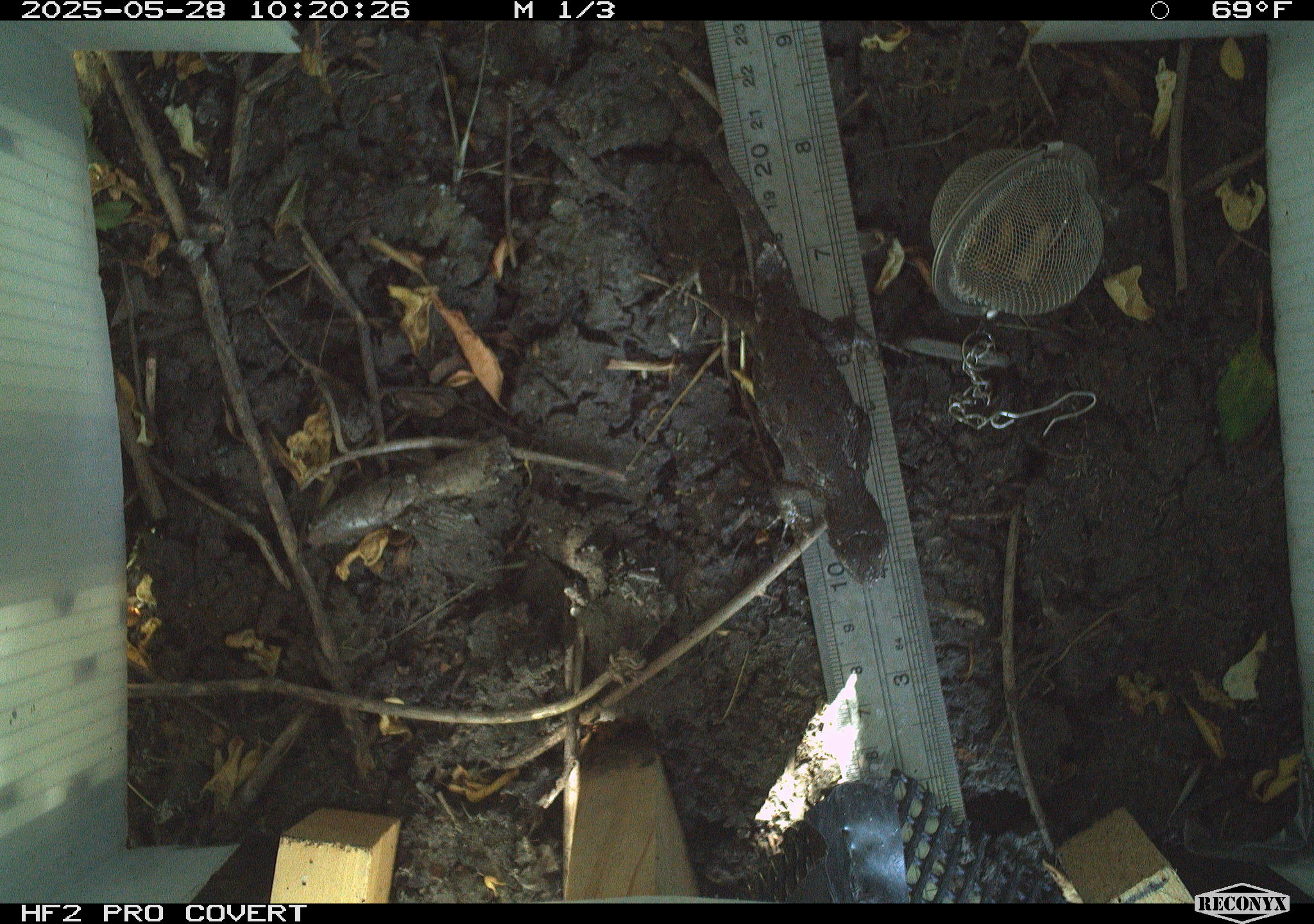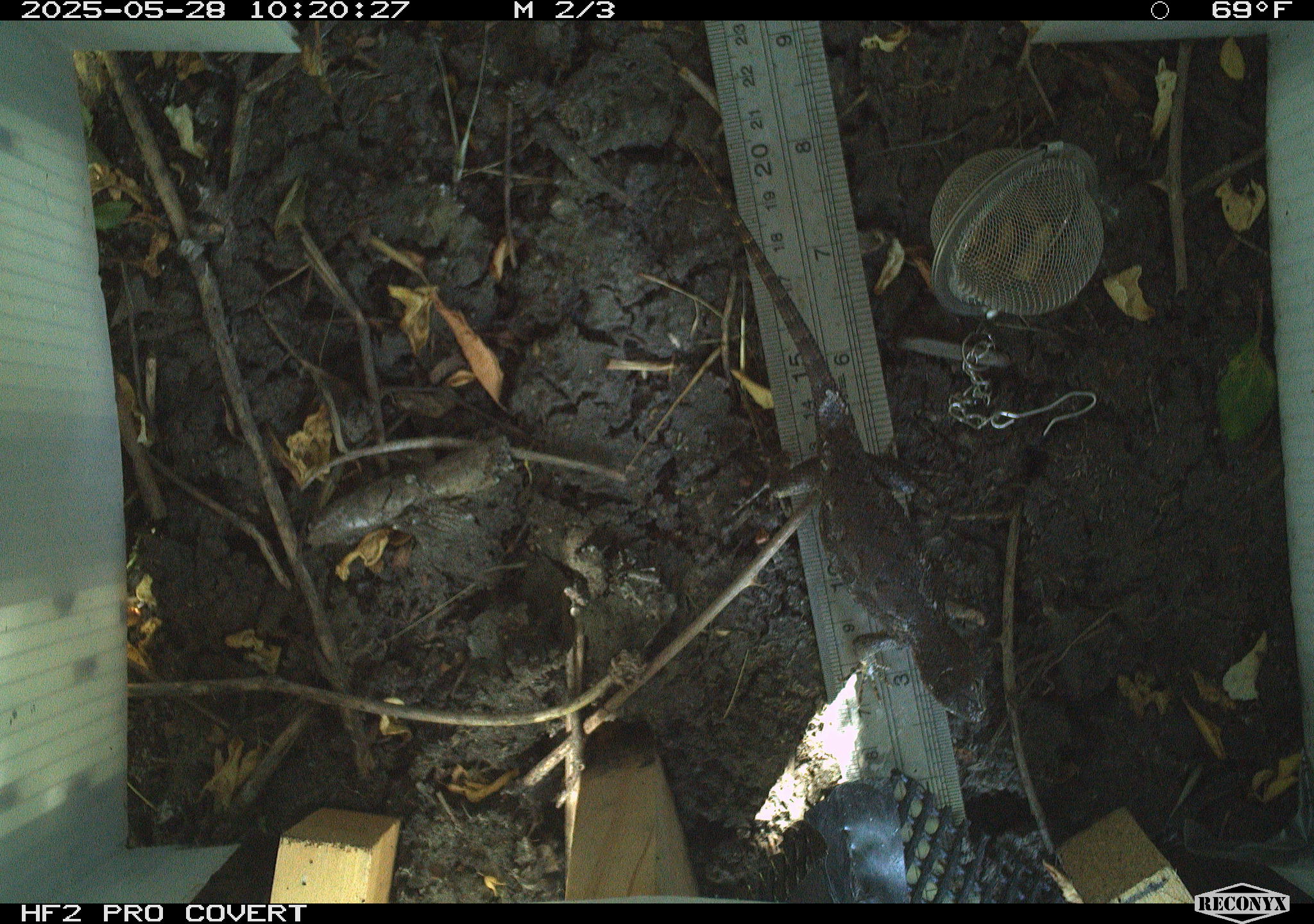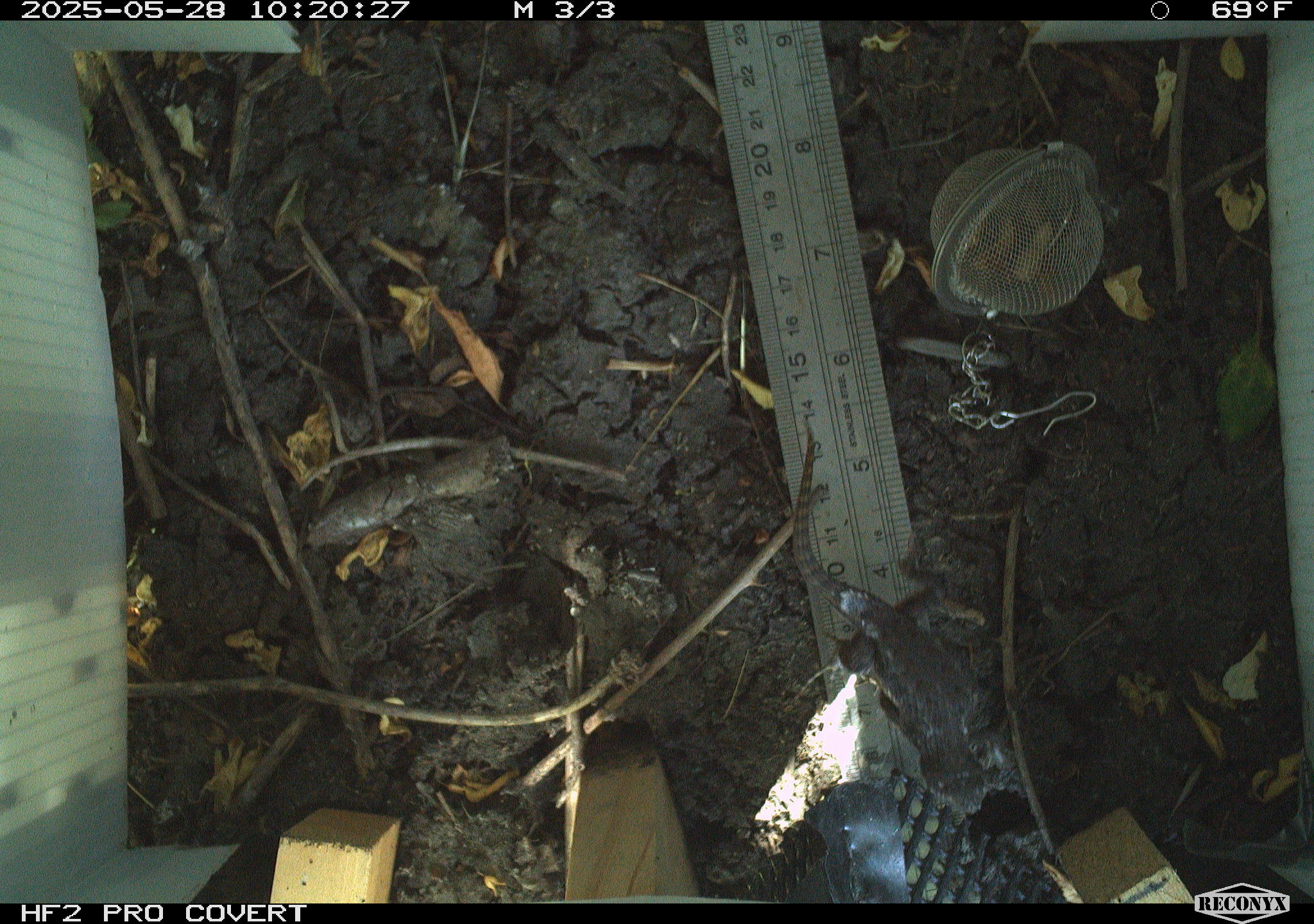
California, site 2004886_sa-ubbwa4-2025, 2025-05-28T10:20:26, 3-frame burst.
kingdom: Animalia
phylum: Chordata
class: Reptilia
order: Squamata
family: Phrynosomatidae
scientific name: Phrynosomatidae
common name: north american spiny lizards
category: sceloporus/uta species